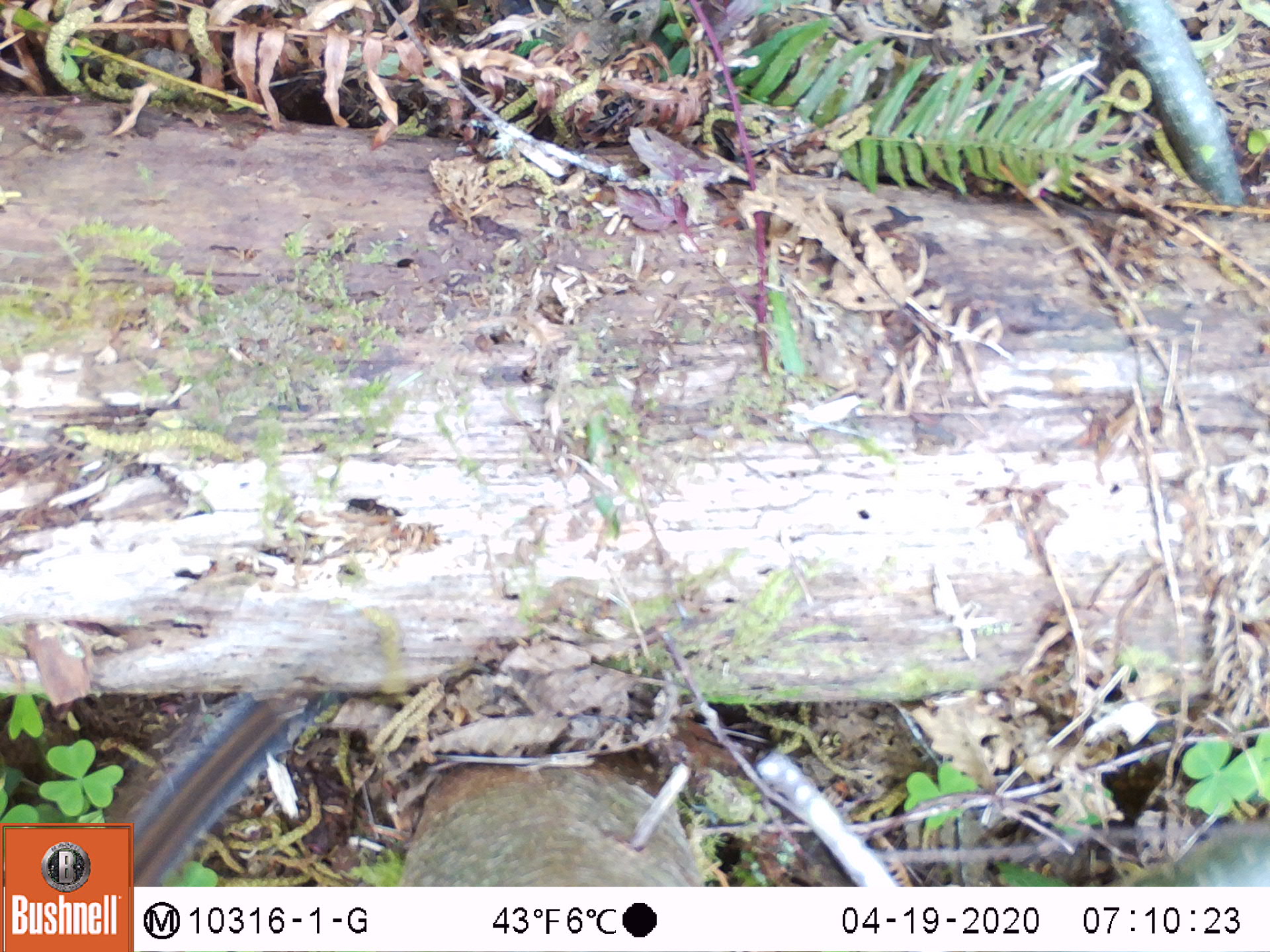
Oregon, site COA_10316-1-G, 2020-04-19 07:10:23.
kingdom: Animalia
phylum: Chordata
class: Mammalia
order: Rodentia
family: Sciuridae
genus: Neotamias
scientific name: Neotamias townsendii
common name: townsend's chipmunk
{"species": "townsend's chipmunk (Neotamias townsendii)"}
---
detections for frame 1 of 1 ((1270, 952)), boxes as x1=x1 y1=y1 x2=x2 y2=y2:
townsend's chipmunk: x1=139 y1=674 x2=305 y2=877